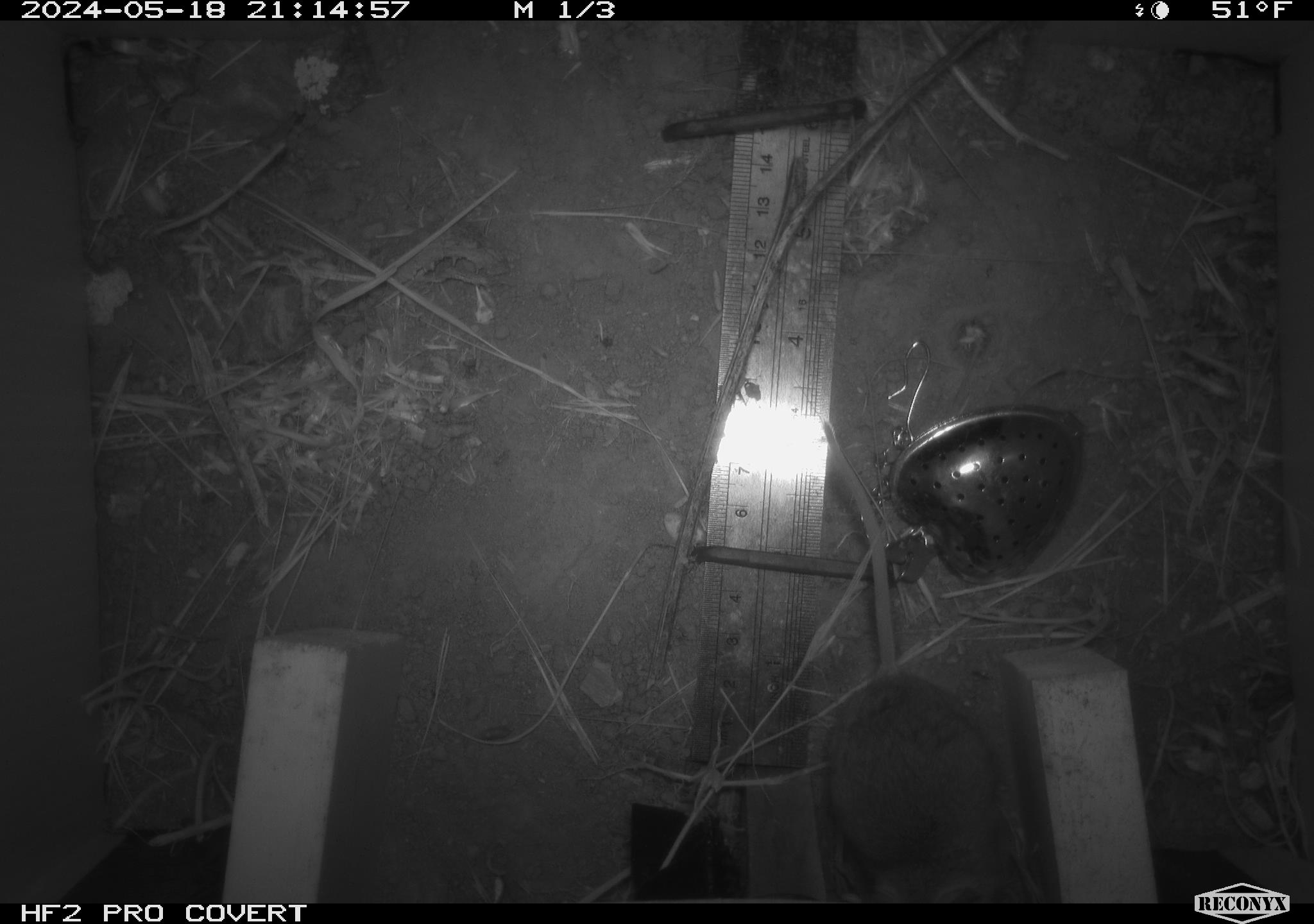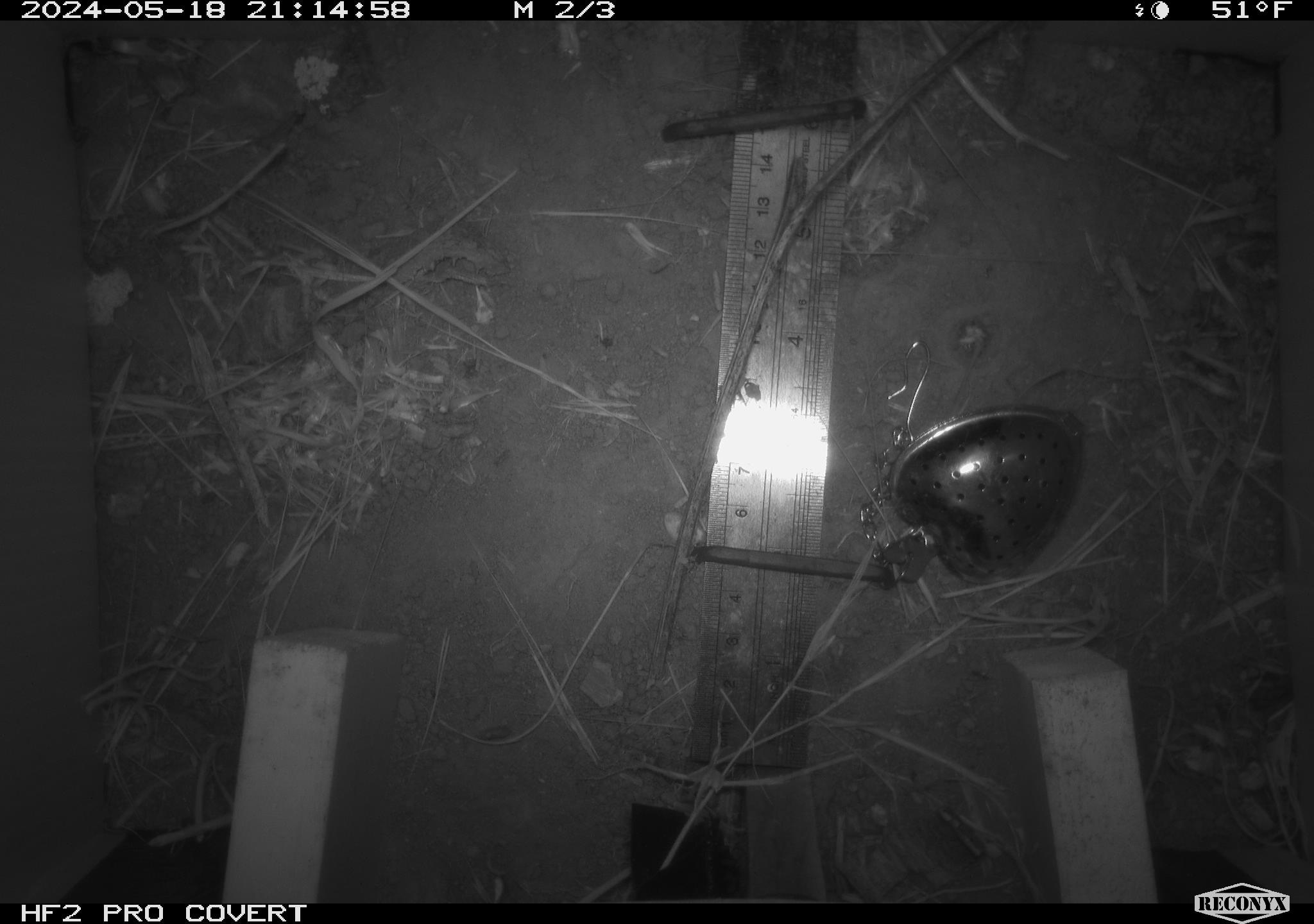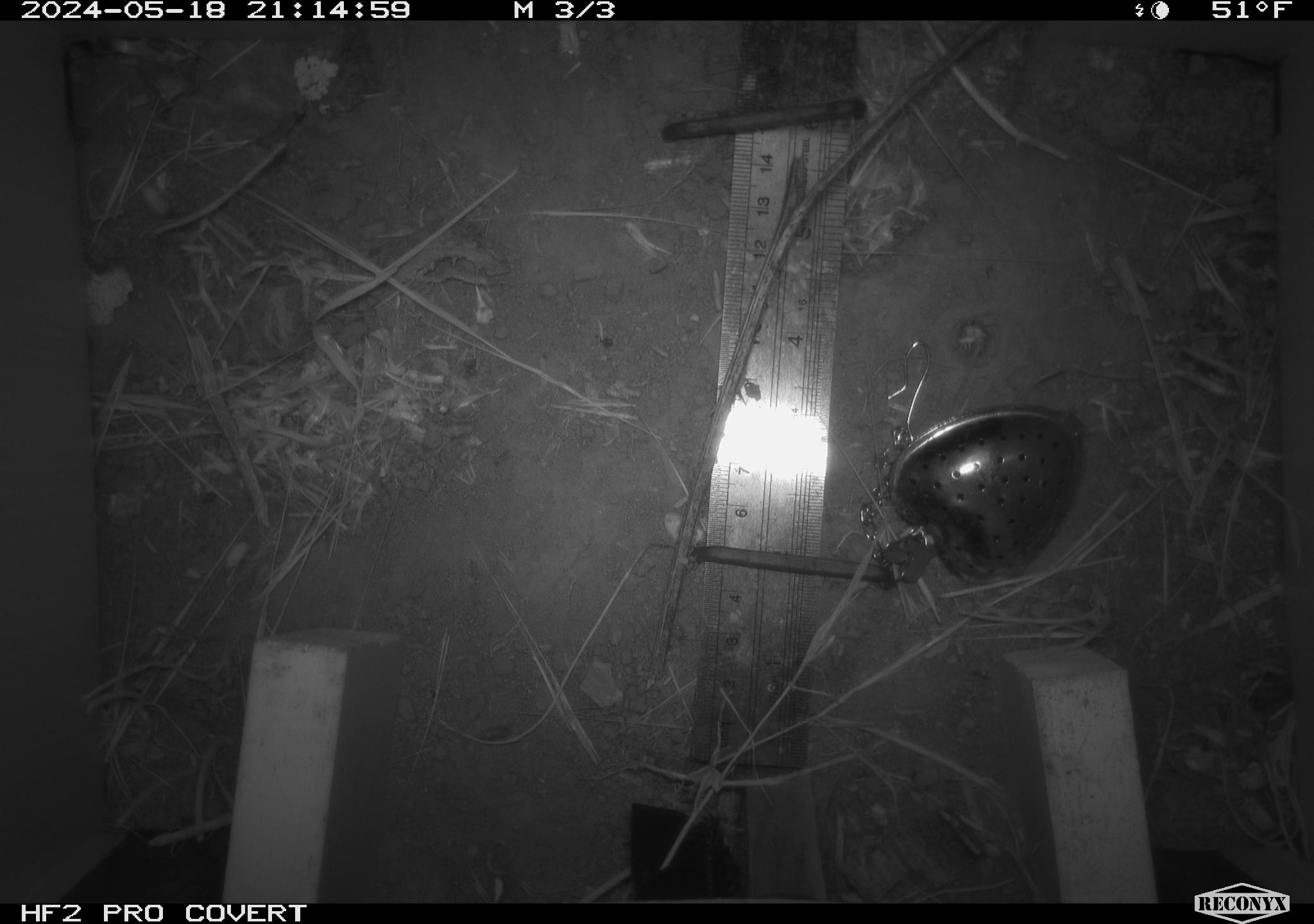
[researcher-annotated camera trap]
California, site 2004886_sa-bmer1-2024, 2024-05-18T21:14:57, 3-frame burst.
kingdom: Animalia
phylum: Chordata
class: Mammalia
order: Rodentia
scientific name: Rodentia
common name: mouse species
Mouse species (Rodentia).